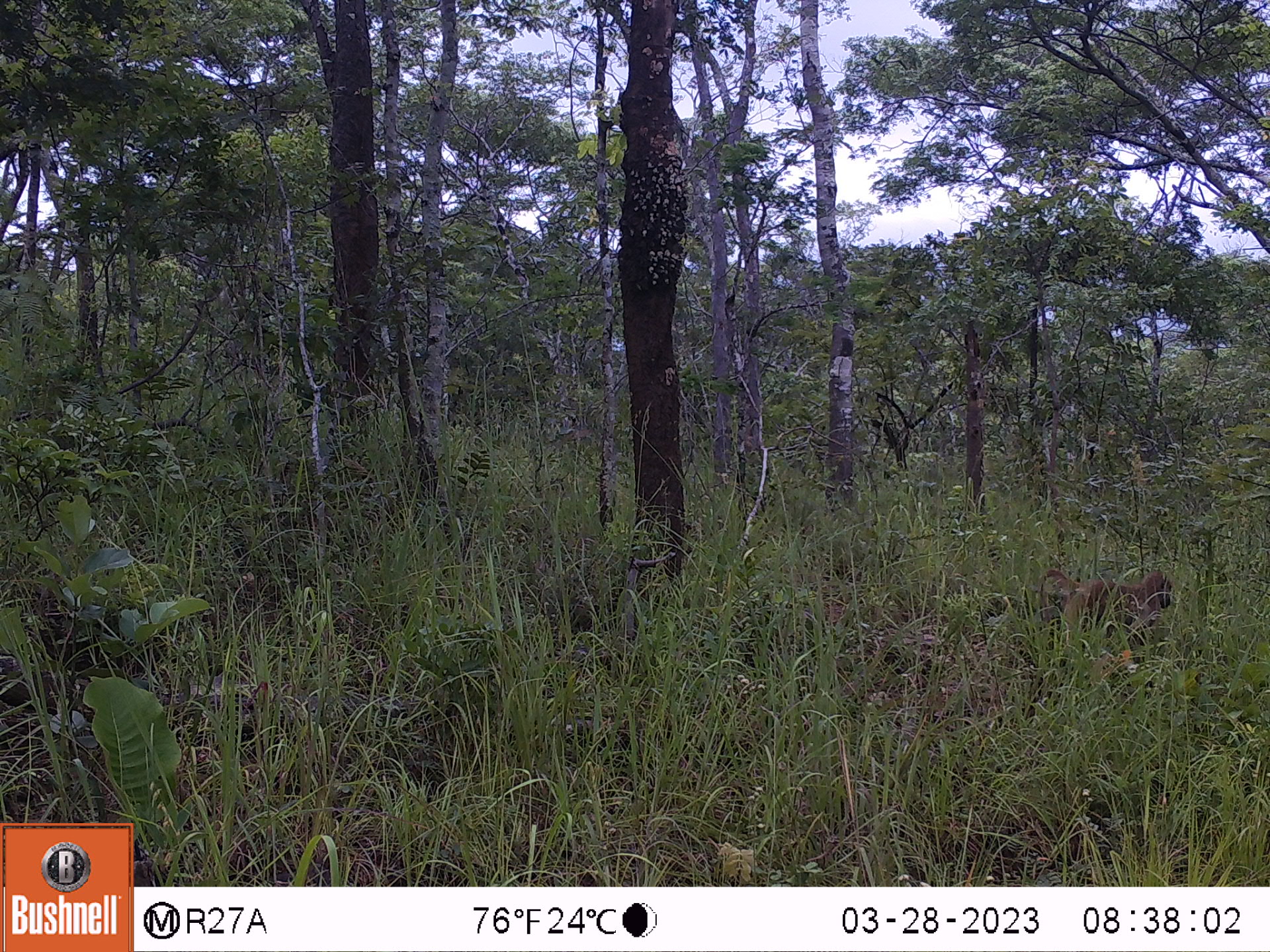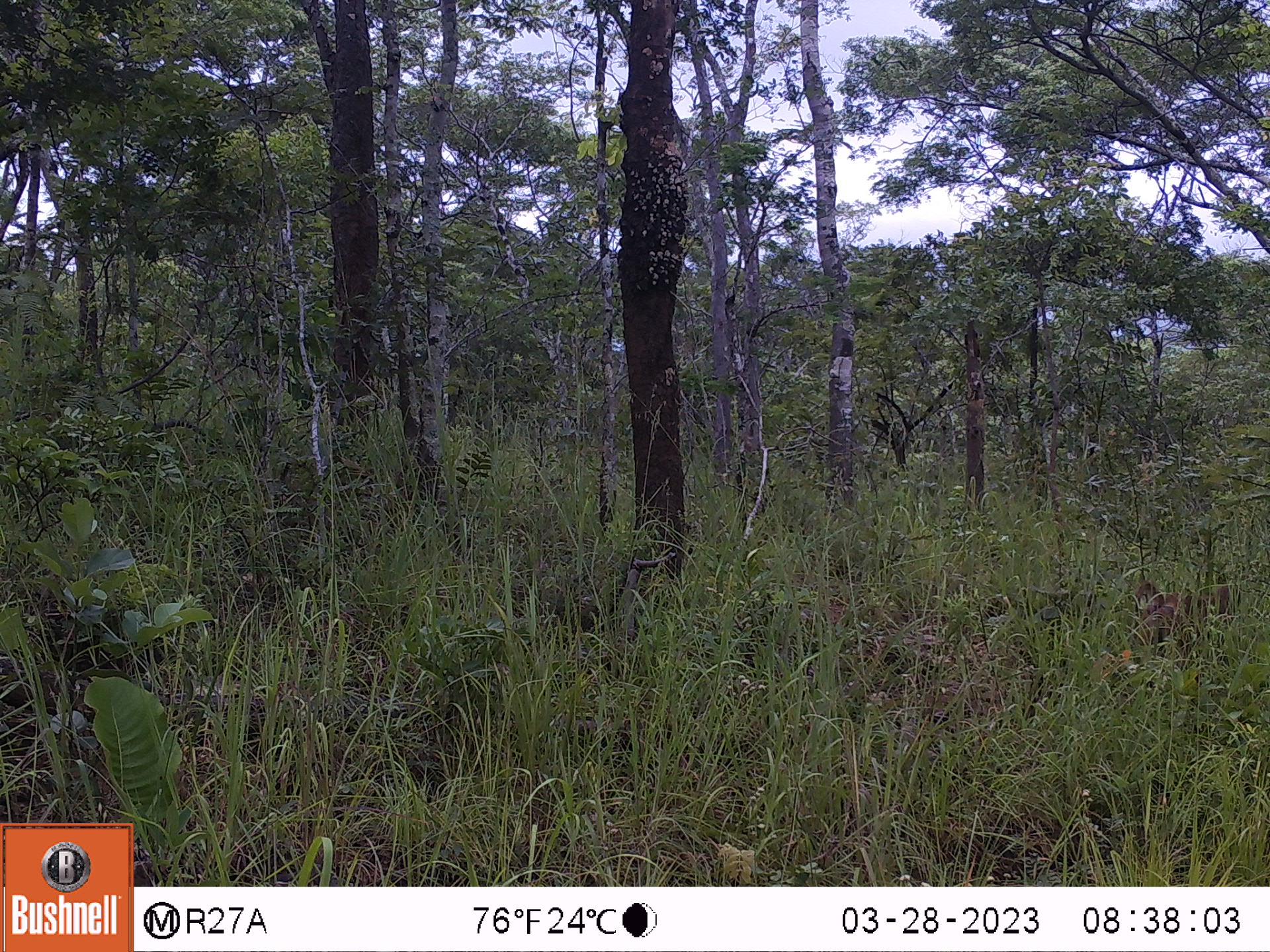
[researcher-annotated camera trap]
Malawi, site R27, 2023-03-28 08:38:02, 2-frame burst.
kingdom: Animalia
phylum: Chordata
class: Mammalia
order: Primates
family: Cercopithecidae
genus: Papio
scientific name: Papio cynocephalus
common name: yellow baboon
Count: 1.